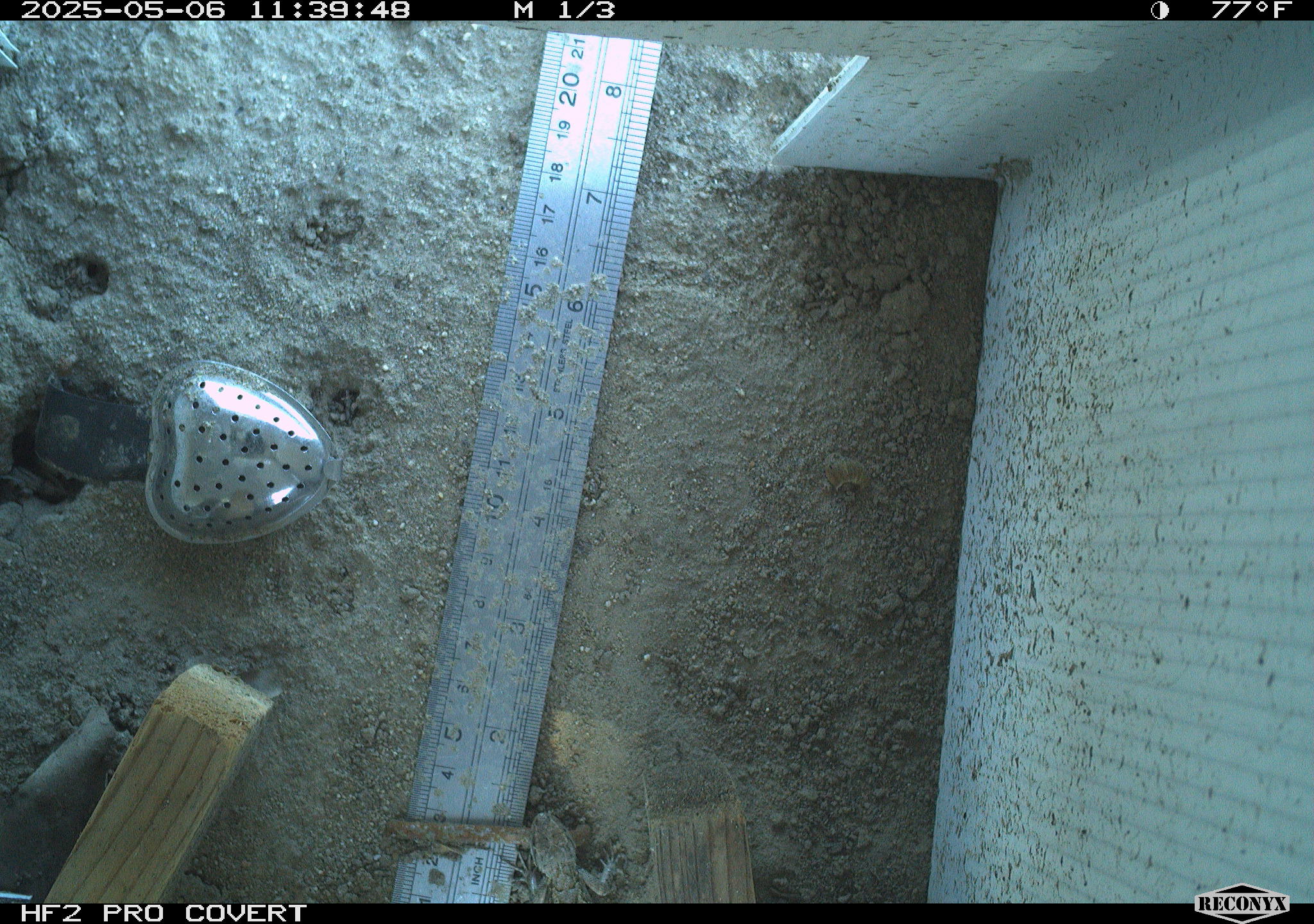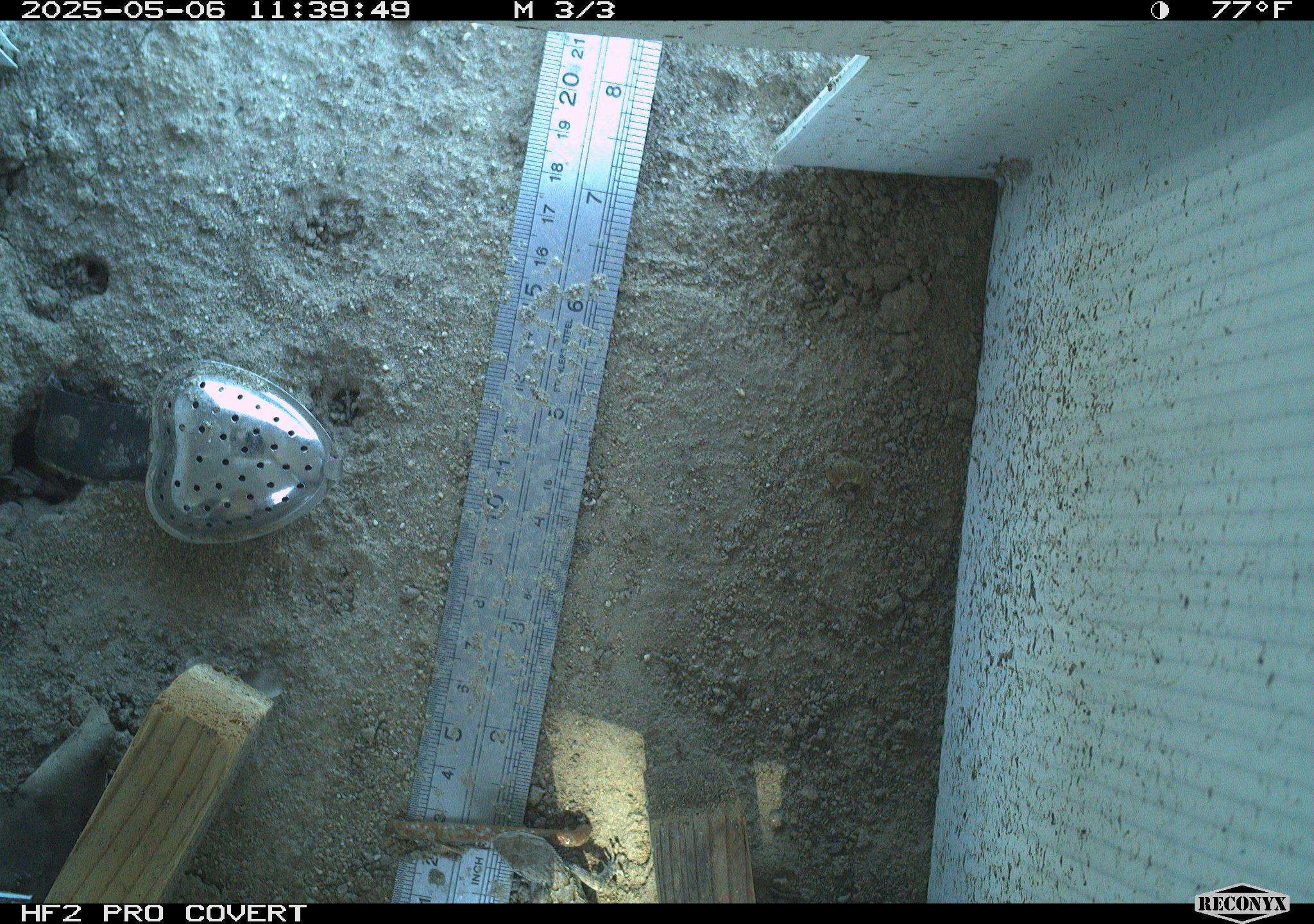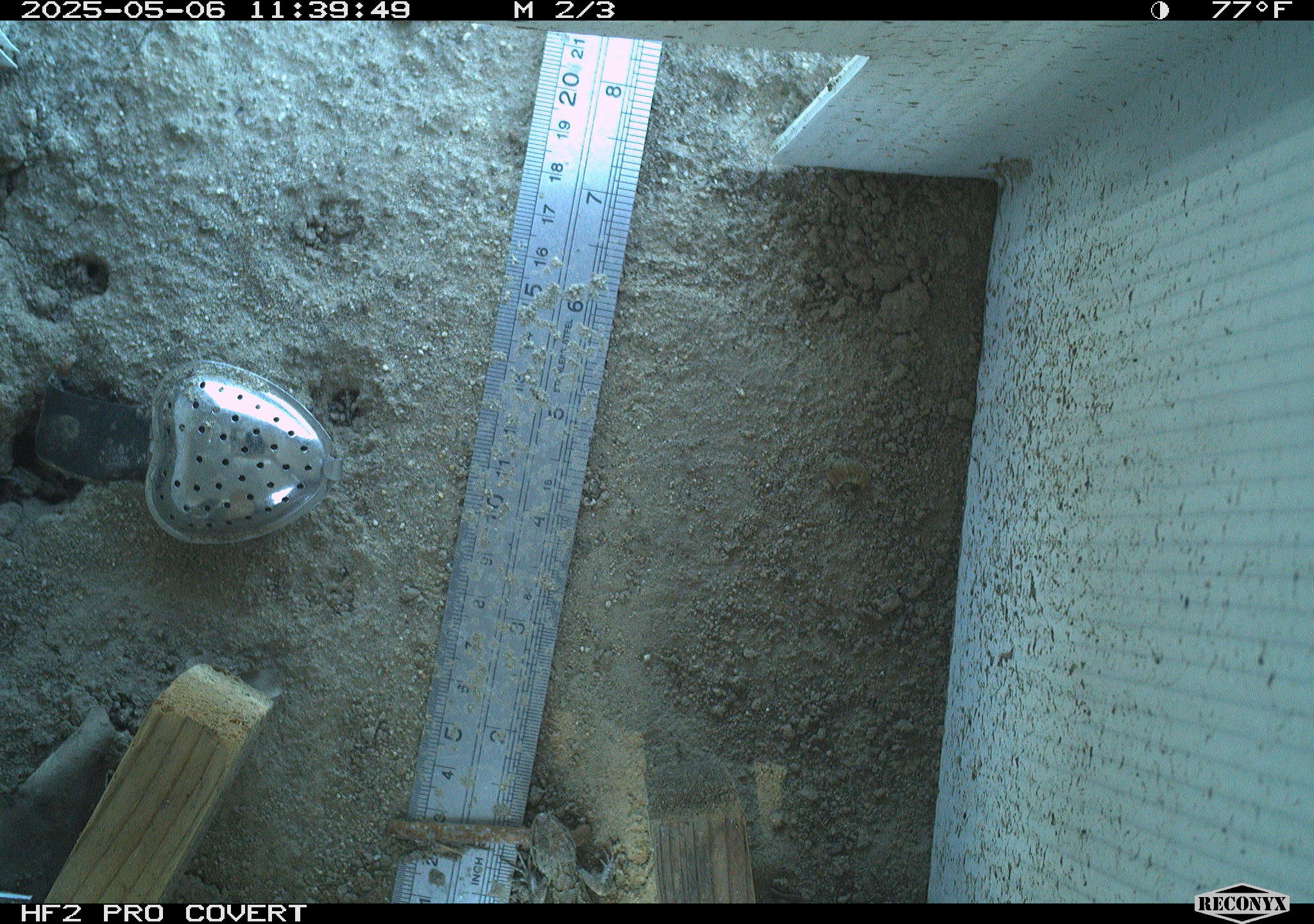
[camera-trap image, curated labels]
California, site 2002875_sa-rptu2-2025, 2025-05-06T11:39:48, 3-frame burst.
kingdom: Animalia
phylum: Chordata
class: Reptilia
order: Squamata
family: Phrynosomatidae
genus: Sceloporus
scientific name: Sceloporus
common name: spiny lizards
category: sceloporus species